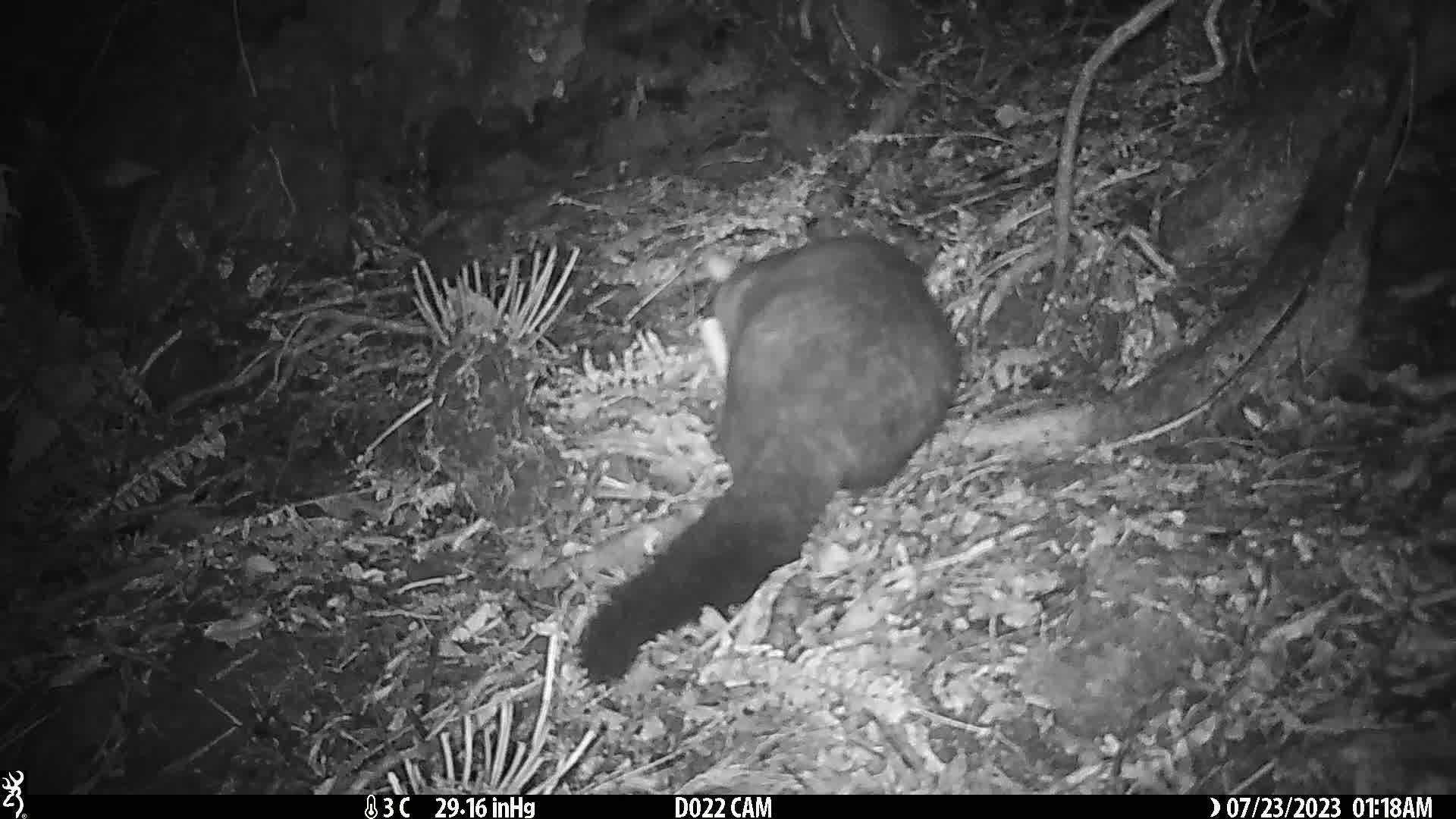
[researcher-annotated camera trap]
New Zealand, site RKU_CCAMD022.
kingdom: Animalia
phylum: Chordata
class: Mammalia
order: Diprotodontia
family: Phalangeridae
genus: Trichosurus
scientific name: Trichosurus vulpecula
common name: common brushtail possum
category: possum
Possum (common brushtail possum) (Trichosurus vulpecula).